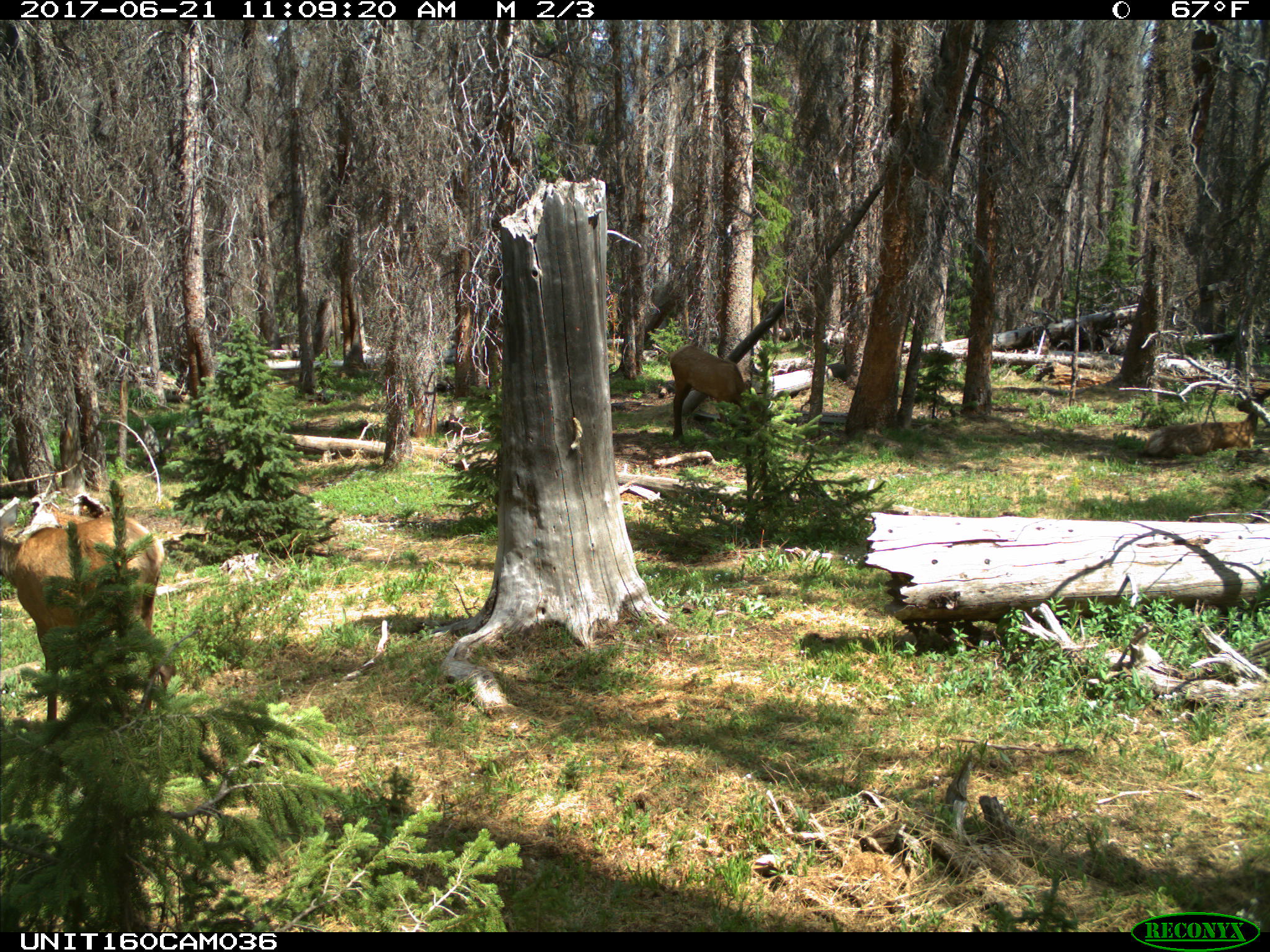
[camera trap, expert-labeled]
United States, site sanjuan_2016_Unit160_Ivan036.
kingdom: Animalia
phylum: Chordata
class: Mammalia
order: Artiodactyla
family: Cervidae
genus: Cervus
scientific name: Cervus elaphus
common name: red deer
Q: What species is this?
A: Cervus elaphus (red deer).